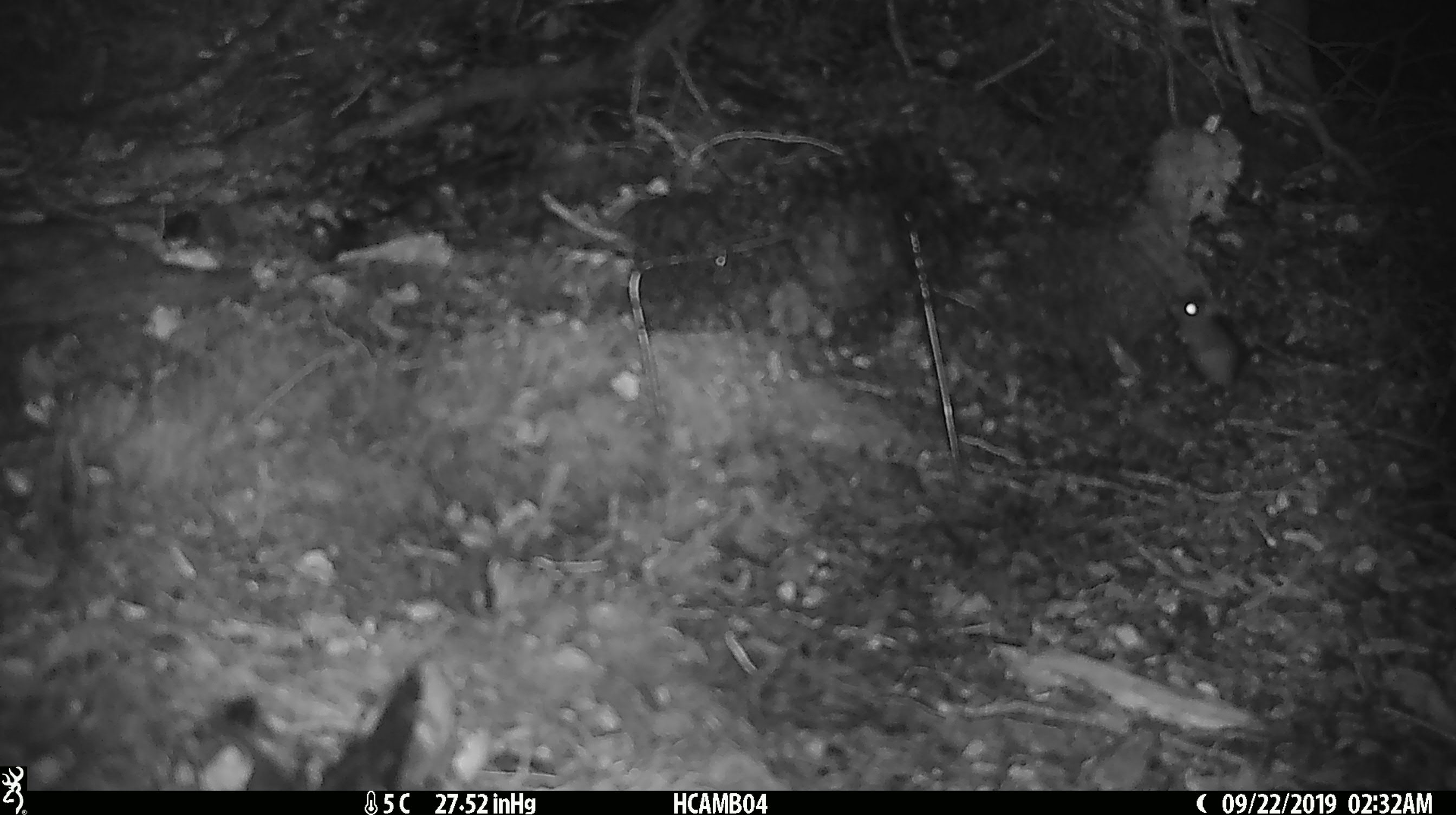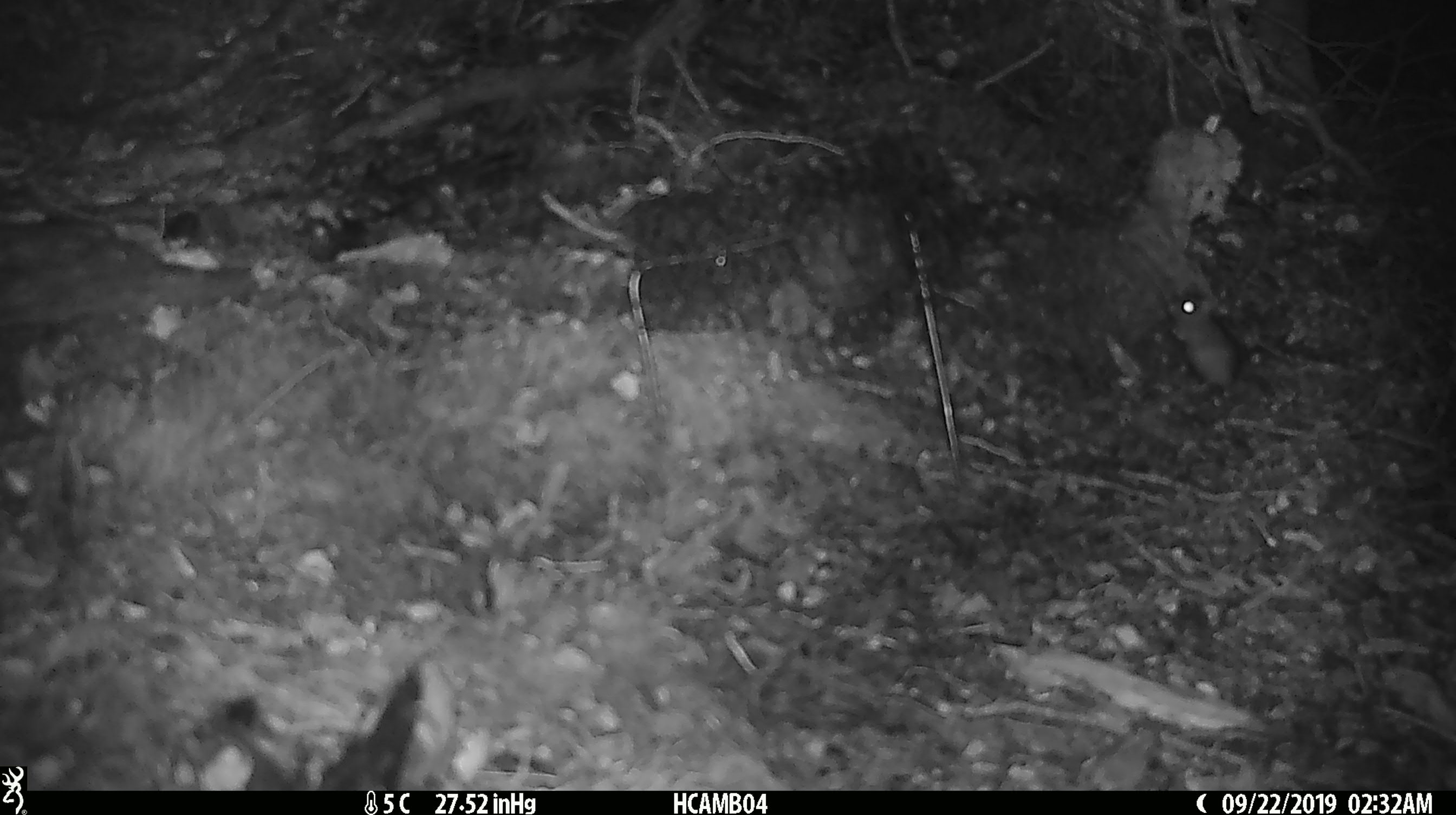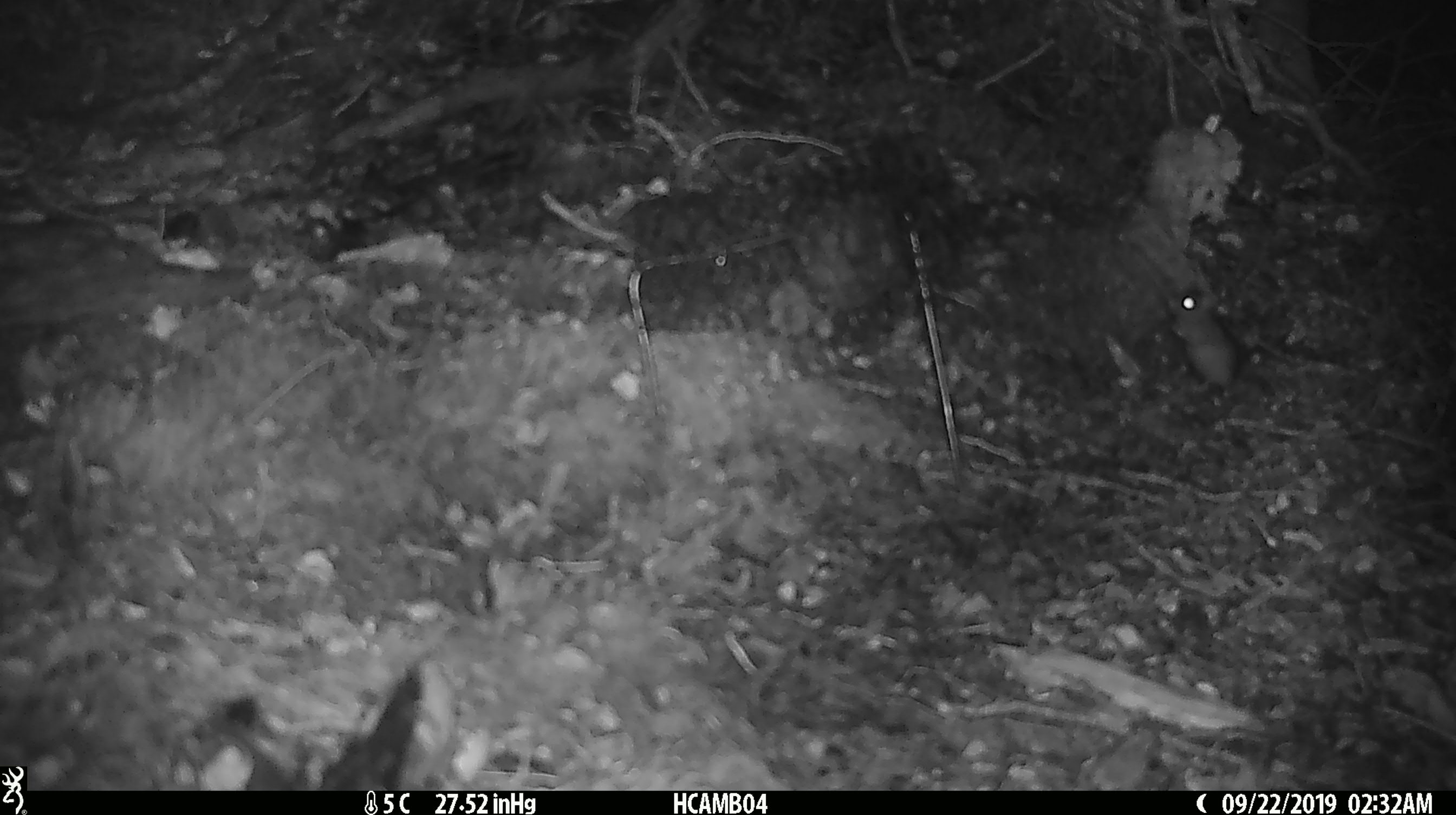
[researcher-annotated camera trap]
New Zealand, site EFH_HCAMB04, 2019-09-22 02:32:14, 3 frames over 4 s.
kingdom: Animalia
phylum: Chordata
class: Mammalia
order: Rodentia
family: Muridae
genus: Mus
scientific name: Mus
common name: mouse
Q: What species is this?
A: Mouse (Mus).